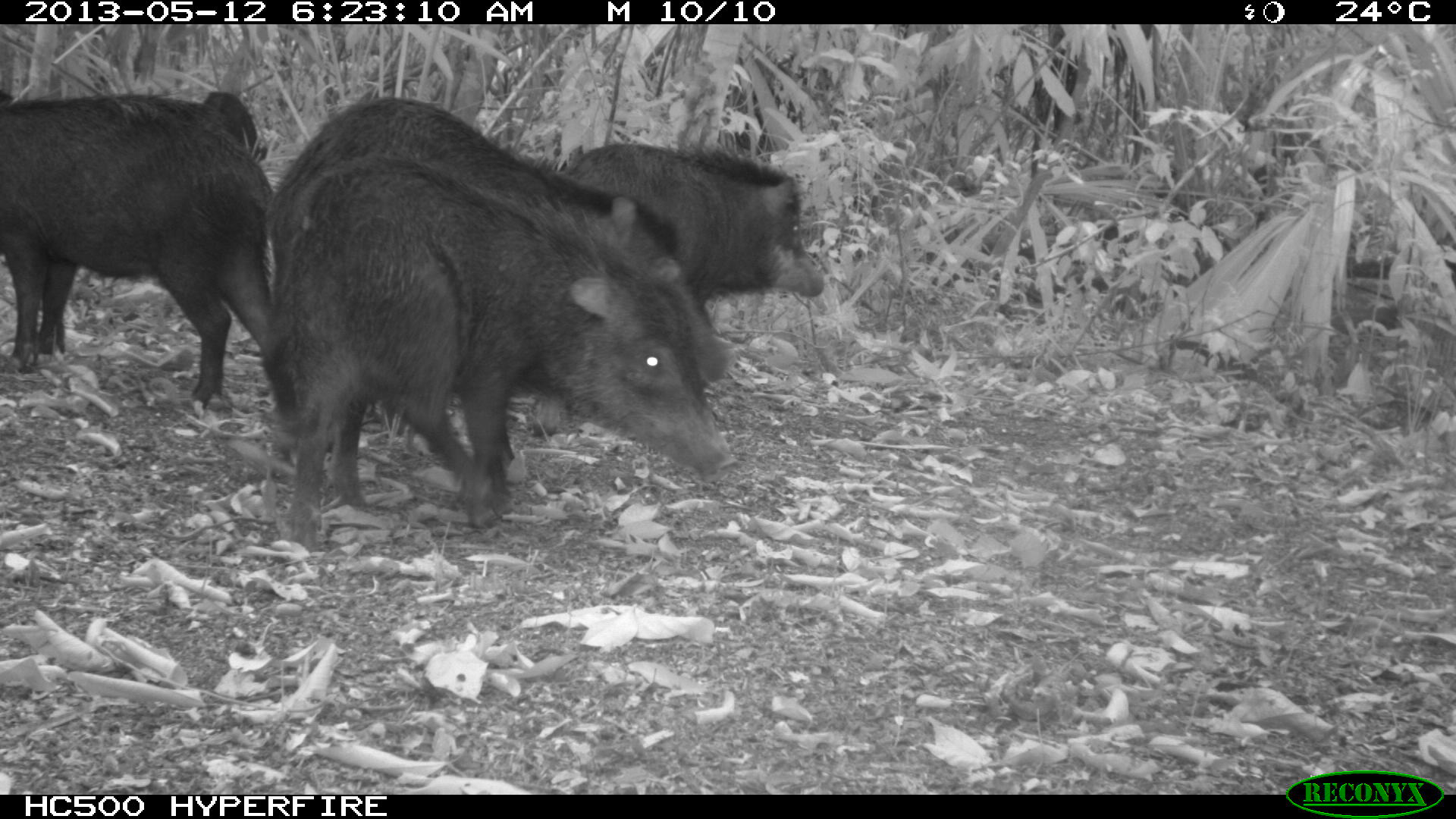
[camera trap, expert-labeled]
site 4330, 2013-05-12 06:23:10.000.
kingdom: Animalia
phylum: Chordata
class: Mammalia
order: Artiodactyla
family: Tayassuidae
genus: Tayassu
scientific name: Tayassu pecari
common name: white-lipped peccary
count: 5